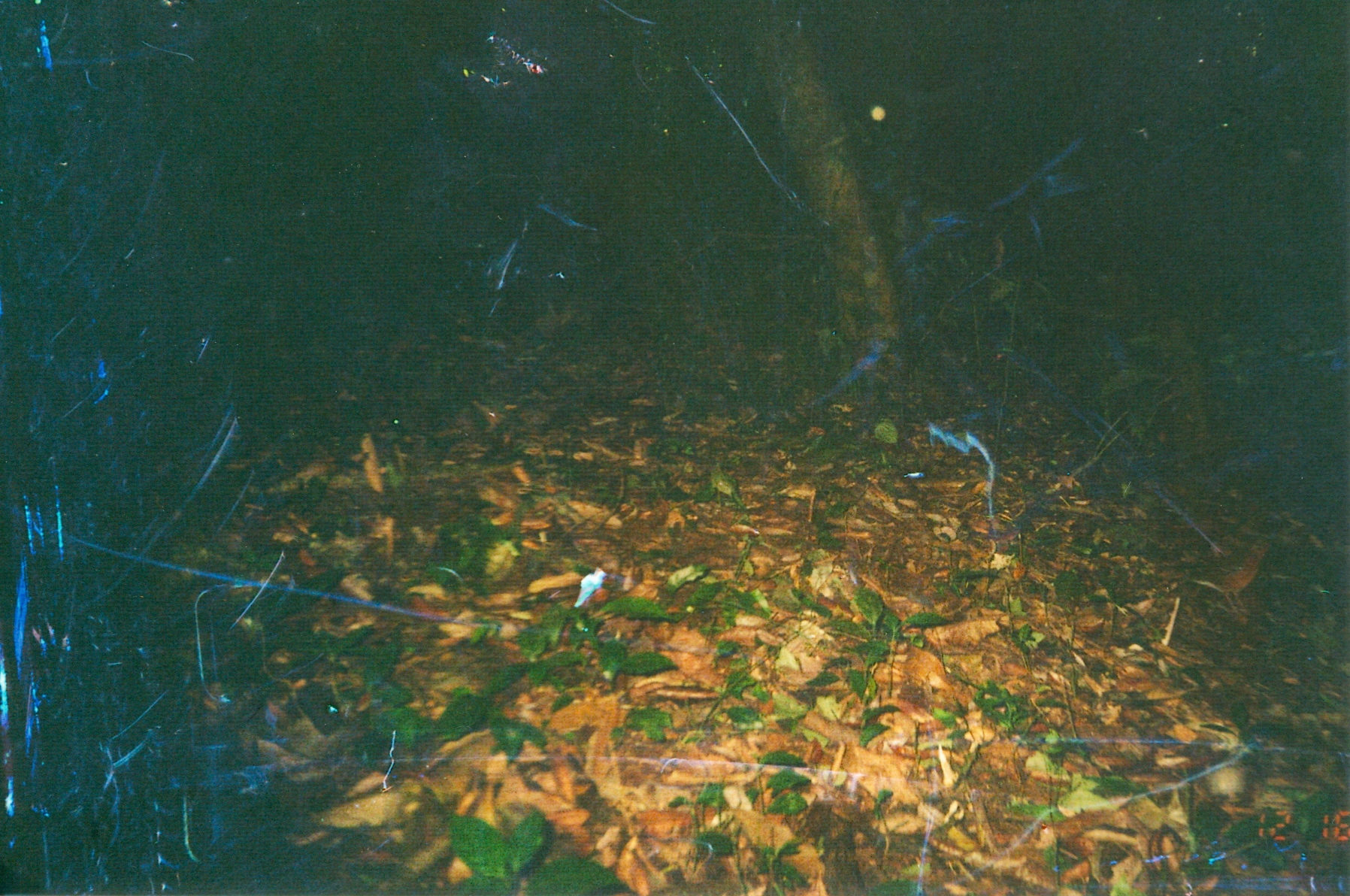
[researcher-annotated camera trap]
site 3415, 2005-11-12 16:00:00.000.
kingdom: Animalia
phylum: Chordata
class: Aves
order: Passeriformes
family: Turdidae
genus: Geokichla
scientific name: Geokichla gurneyi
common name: orange ground-thrush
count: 1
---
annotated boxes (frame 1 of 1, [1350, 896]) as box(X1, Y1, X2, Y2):
geokichla gurneyi: box(1178, 536, 1273, 618)